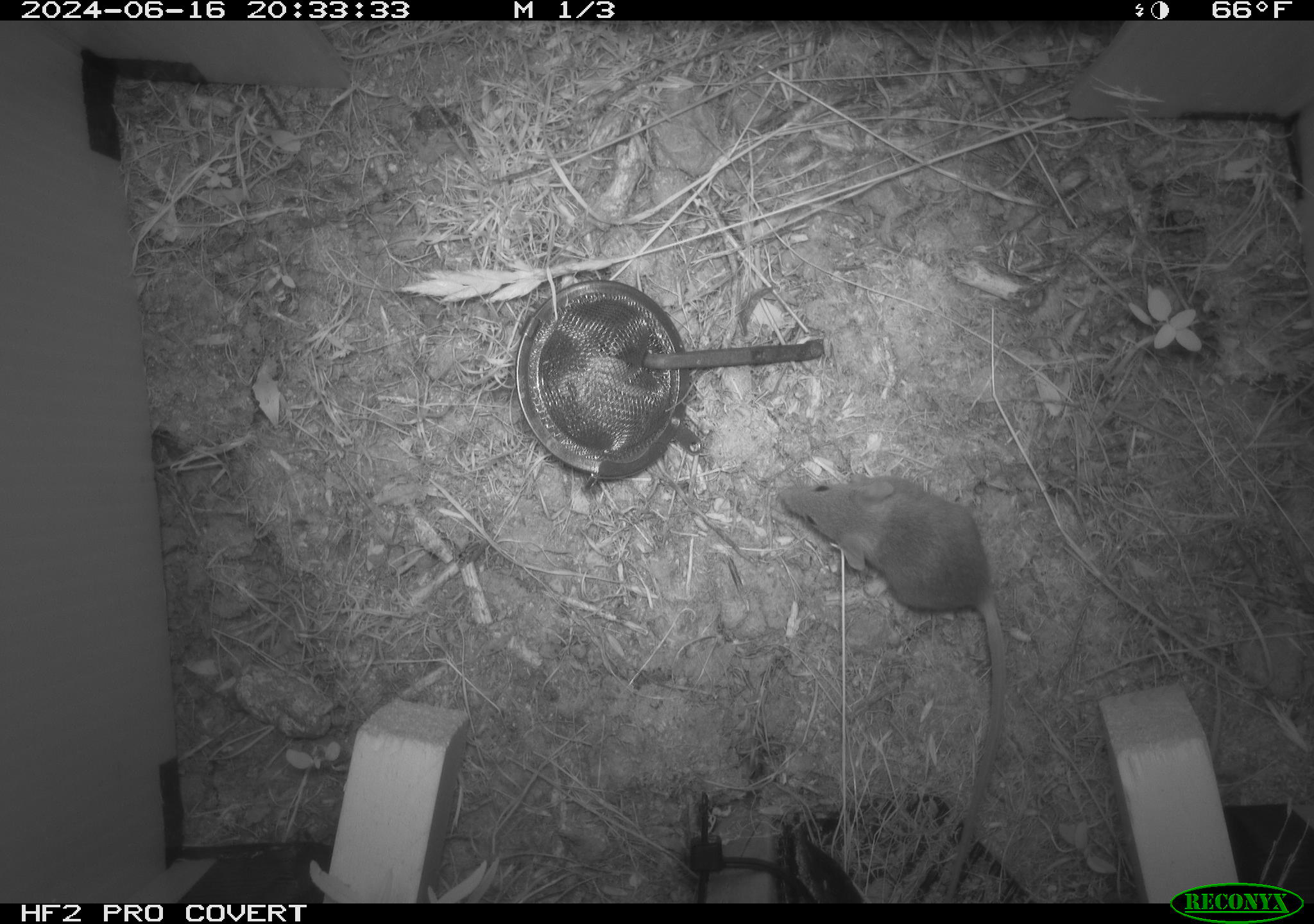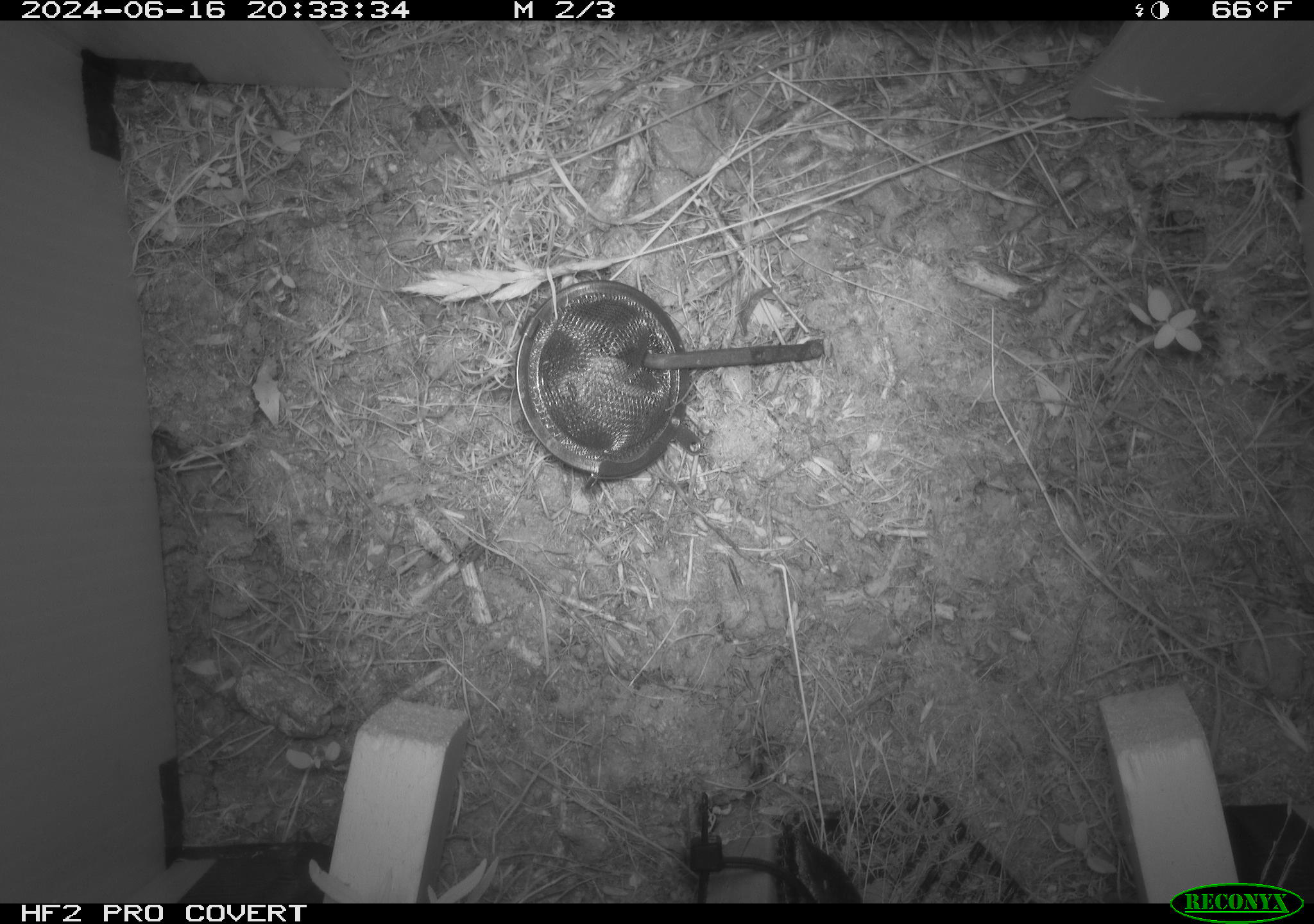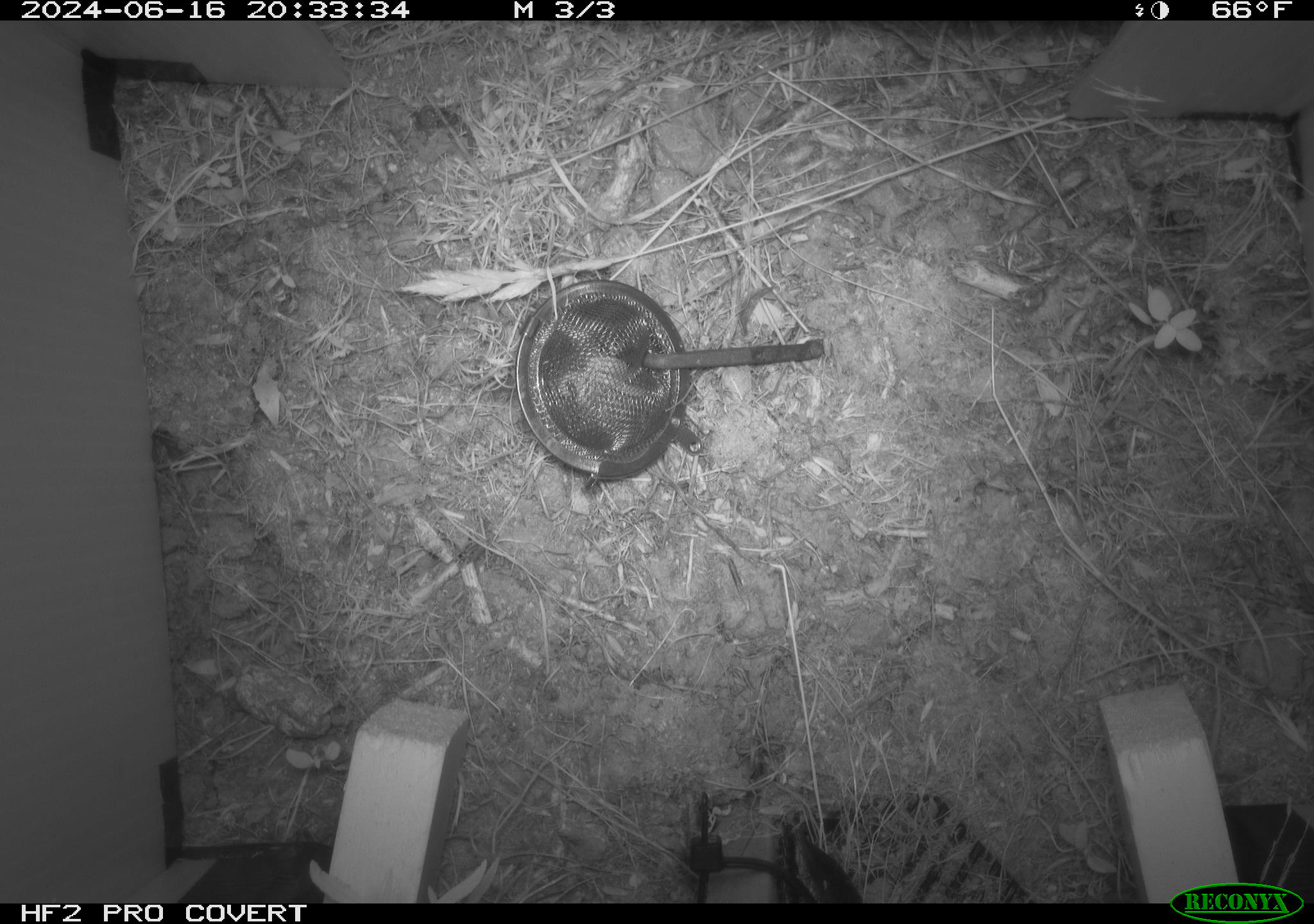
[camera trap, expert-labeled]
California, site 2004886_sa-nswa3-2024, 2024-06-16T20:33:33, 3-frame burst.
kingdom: Animalia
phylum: Chordata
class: Mammalia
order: Rodentia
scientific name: Rodentia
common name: rodent